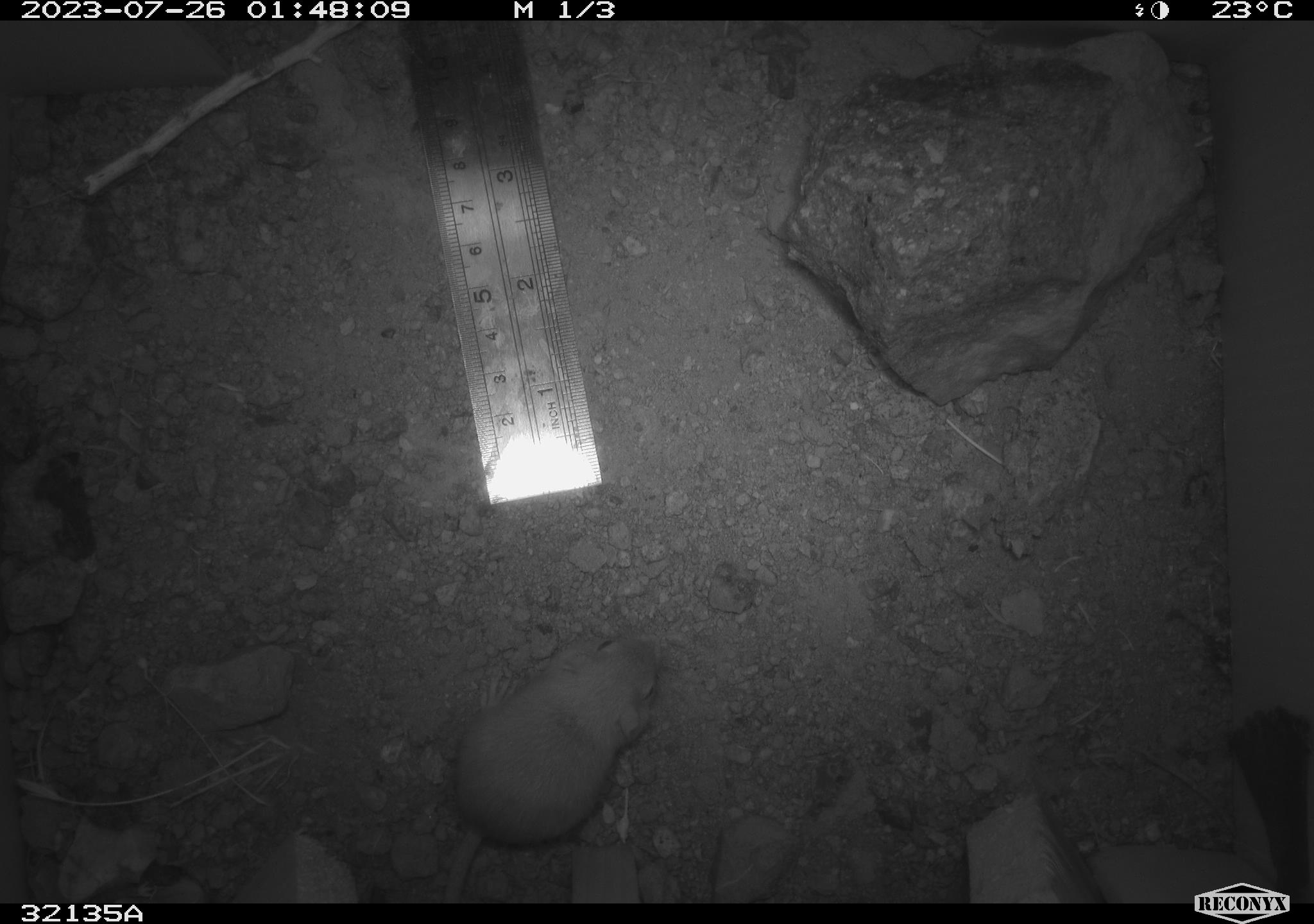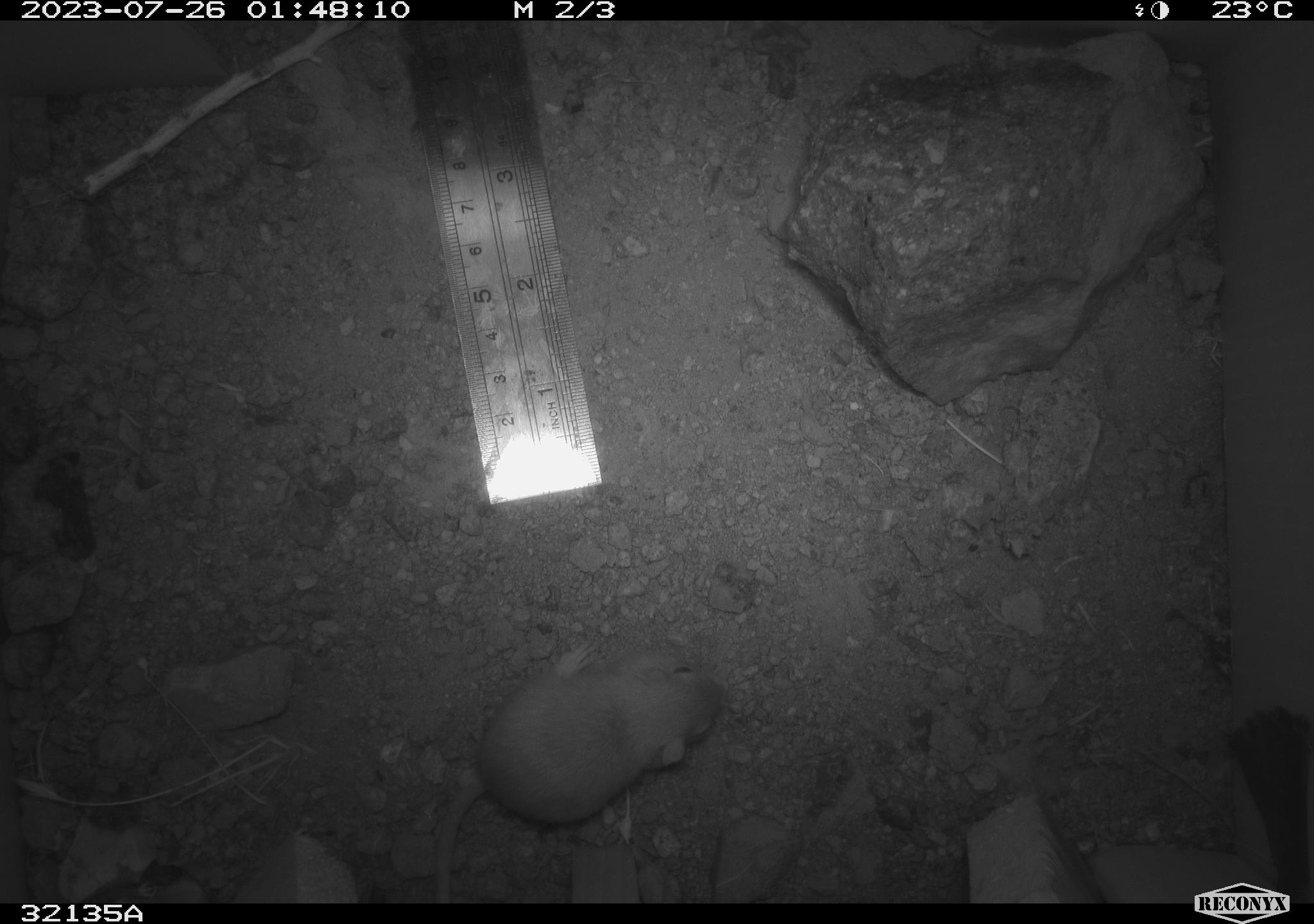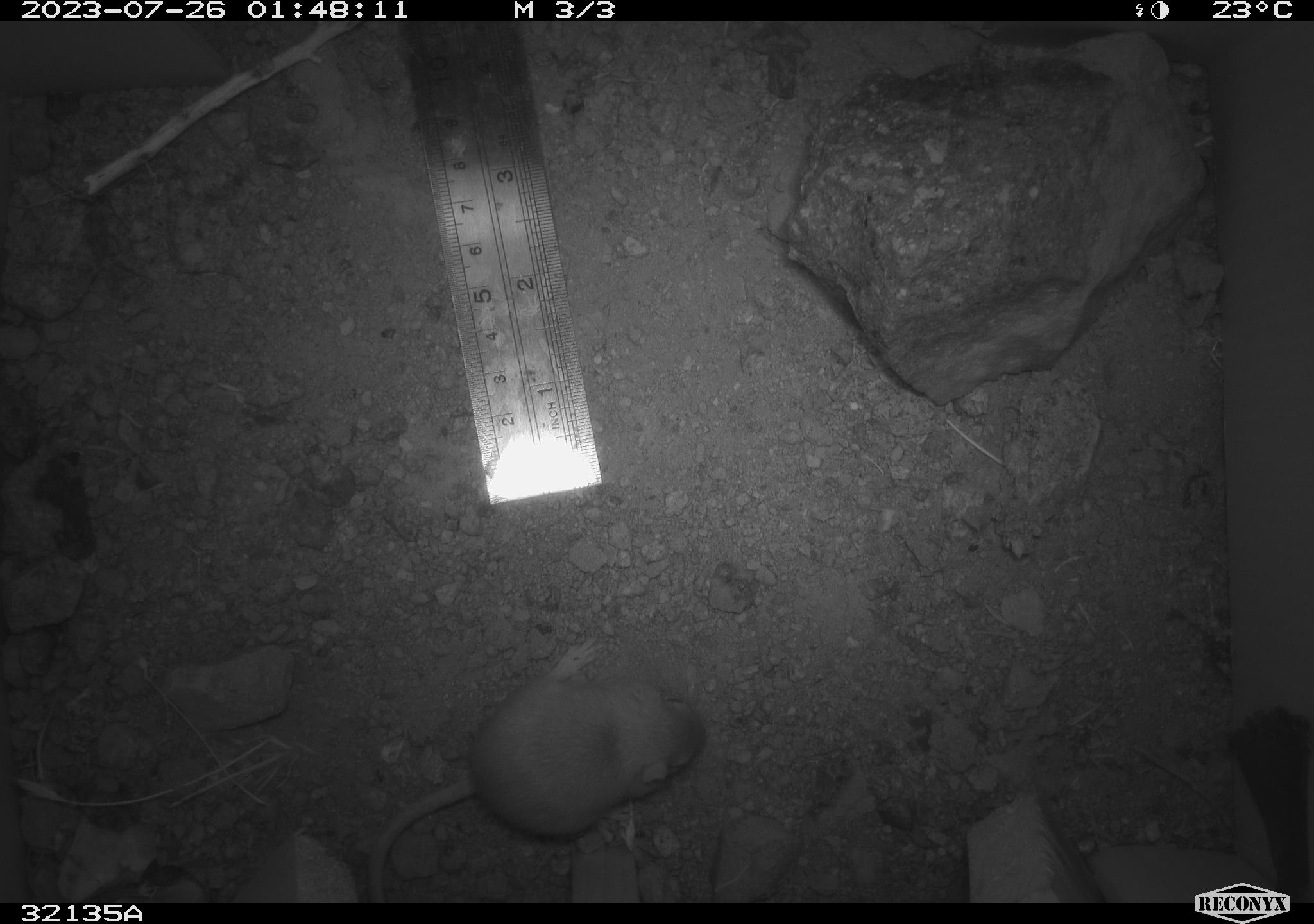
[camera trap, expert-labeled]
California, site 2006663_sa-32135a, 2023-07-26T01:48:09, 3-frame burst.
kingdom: Animalia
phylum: Chordata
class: Mammalia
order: Rodentia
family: Heteromyidae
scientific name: Heteromyidae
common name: kangaroo rats and pocket mice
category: heteromyidae family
Heteromyidae family (kangaroo rats and pocket mice) (Heteromyidae).